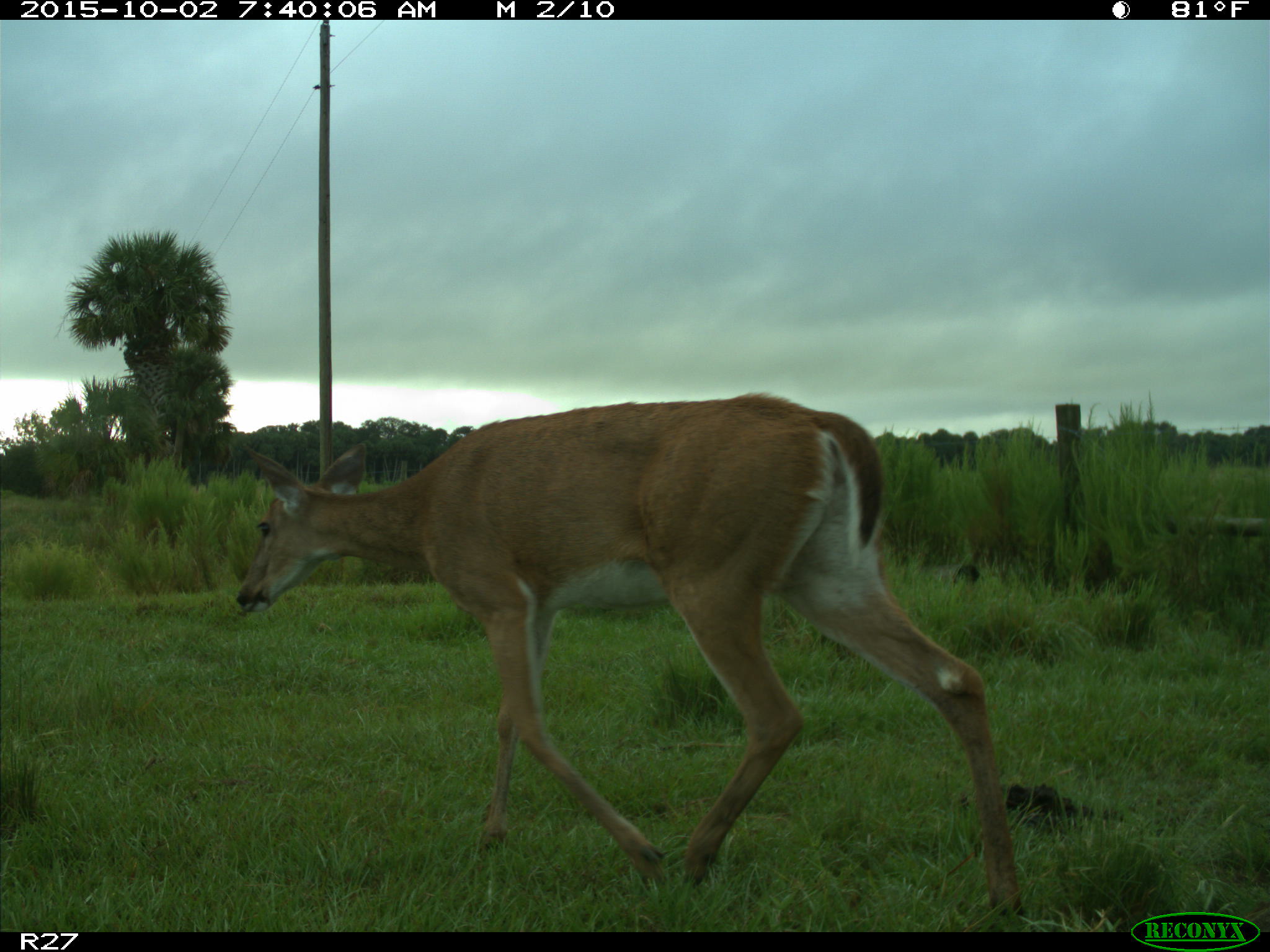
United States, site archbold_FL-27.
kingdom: Animalia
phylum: Chordata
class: Mammalia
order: Artiodactyla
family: Cervidae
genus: Odocoileus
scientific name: Odocoileus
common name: deer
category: unidentified deer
Unidentified deer (deer) (Odocoileus).